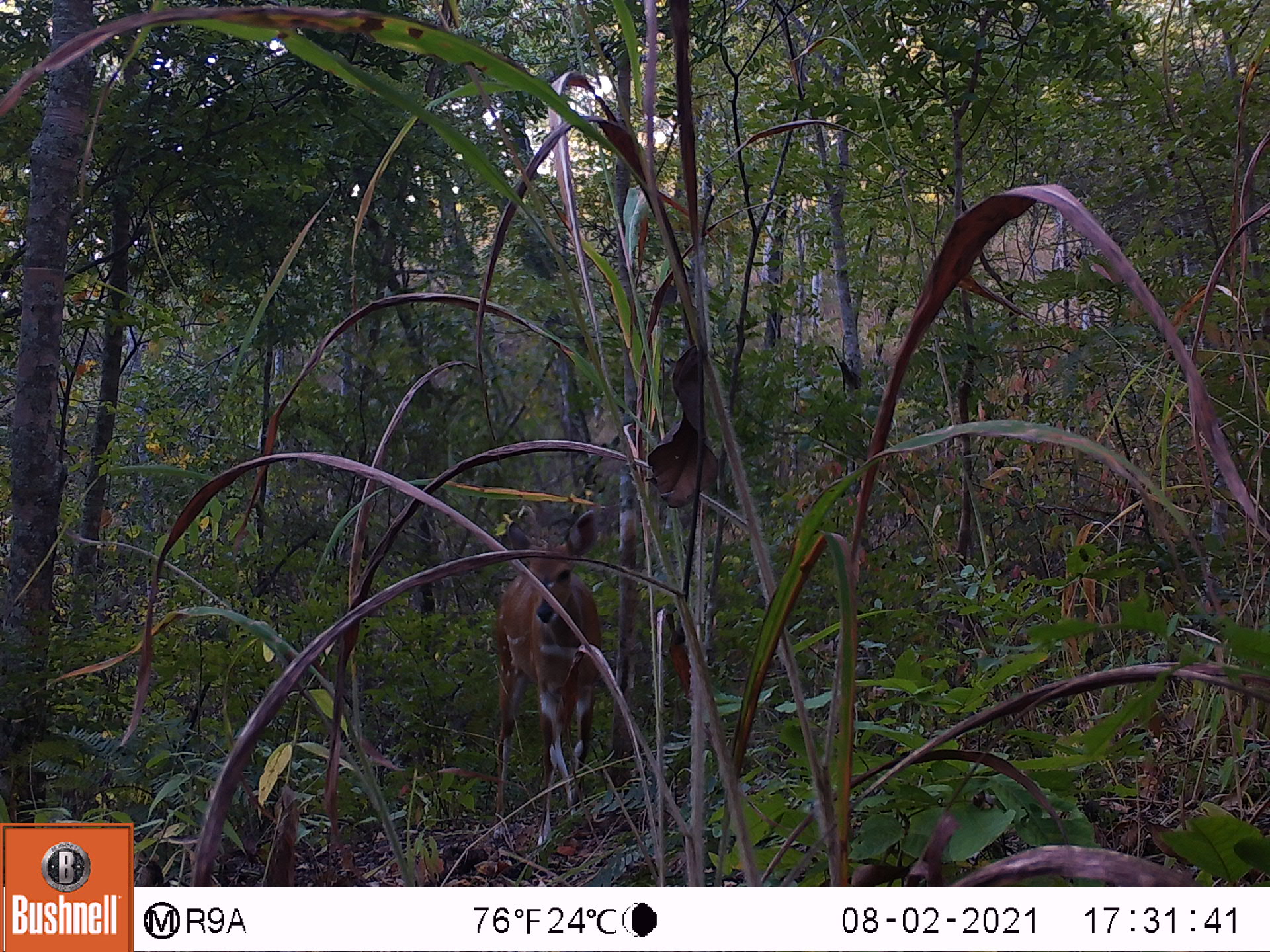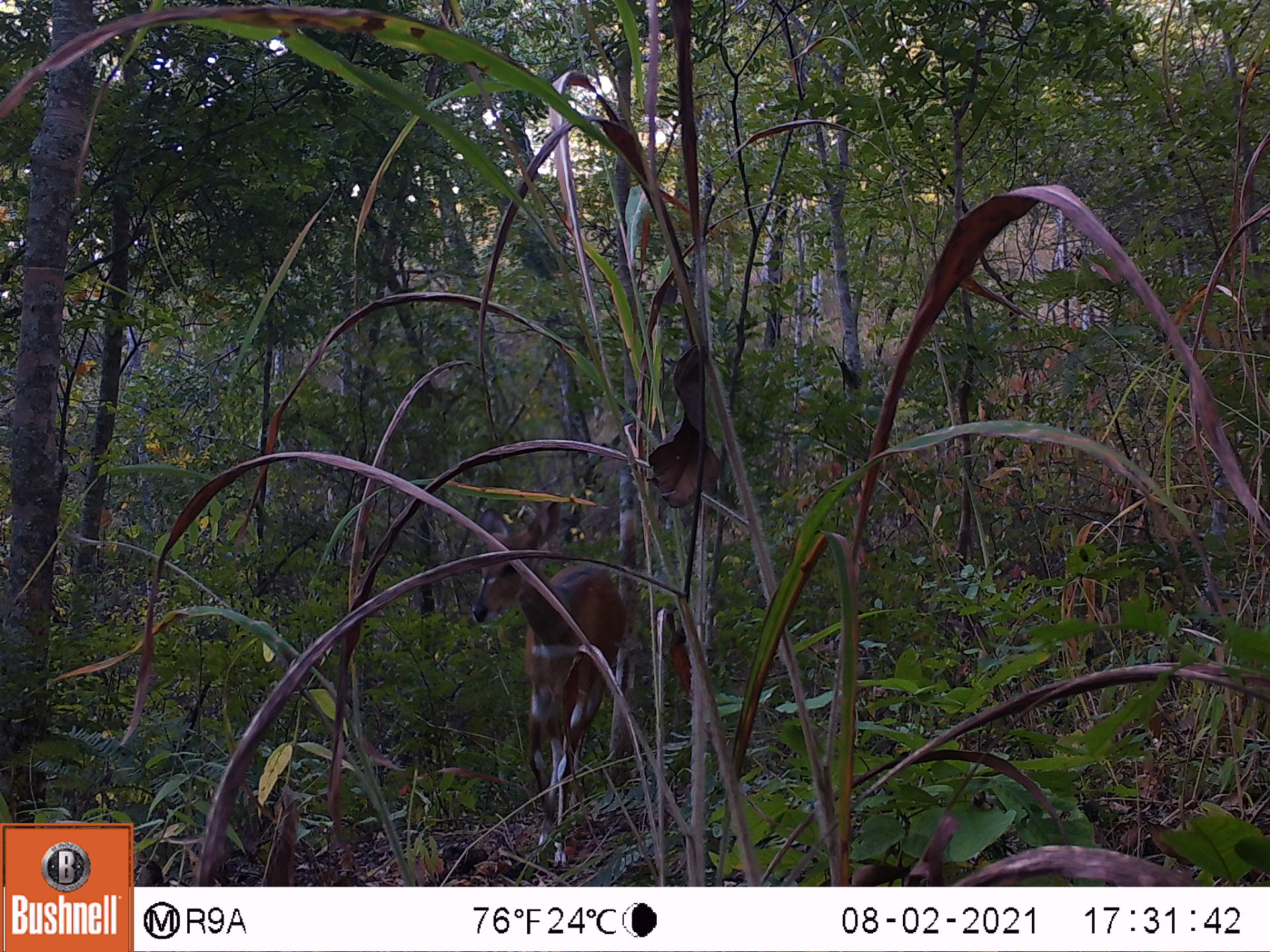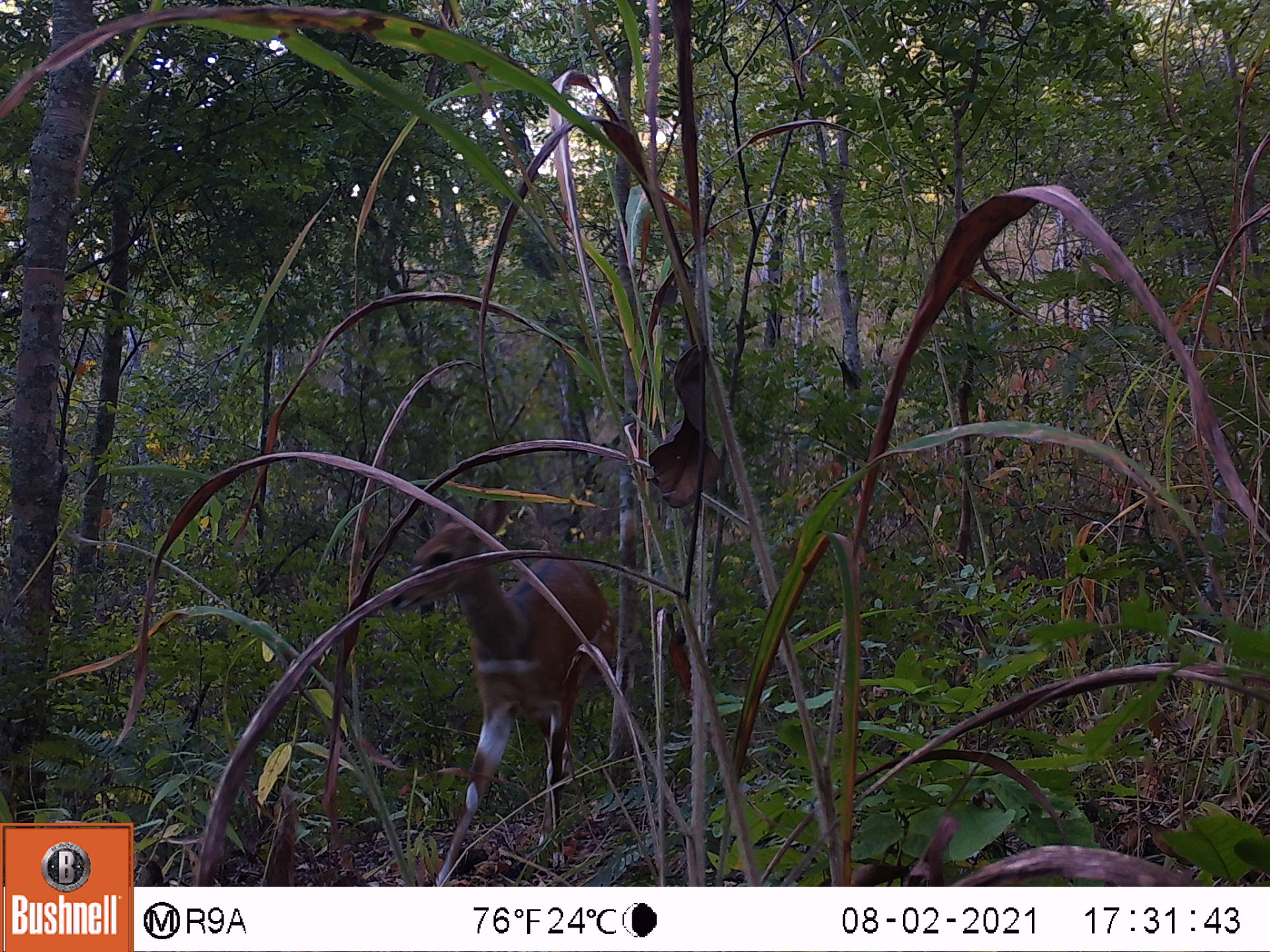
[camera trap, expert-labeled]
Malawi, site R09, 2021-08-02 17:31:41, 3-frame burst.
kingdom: Animalia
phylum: Chordata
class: Mammalia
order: Artiodactyla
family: Bovidae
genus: Tragelaphus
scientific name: Tragelaphus sylvaticus sylvaticus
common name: cape bushbuck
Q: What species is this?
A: Cape bushbuck (Tragelaphus sylvaticus sylvaticus).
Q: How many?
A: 1.